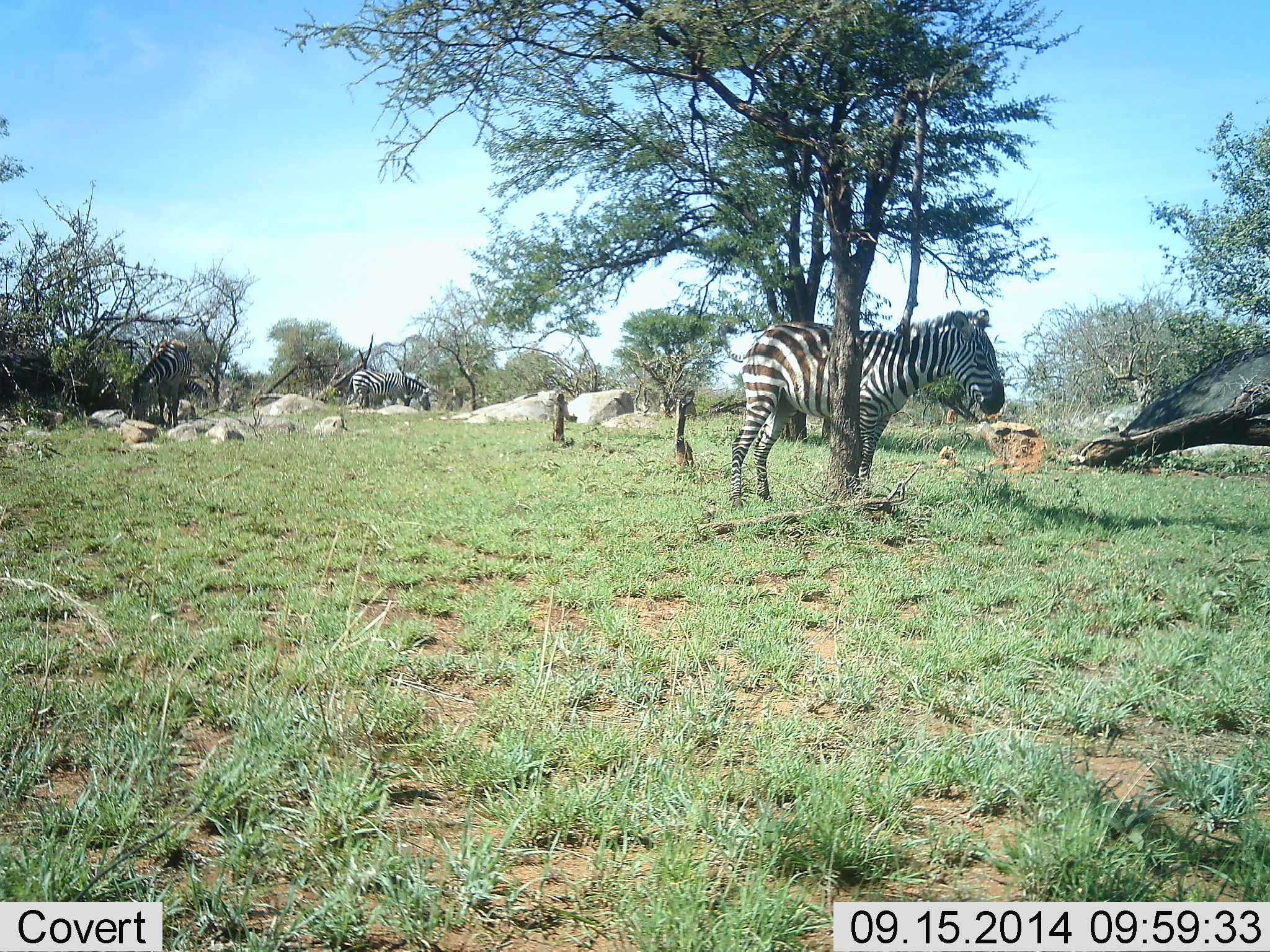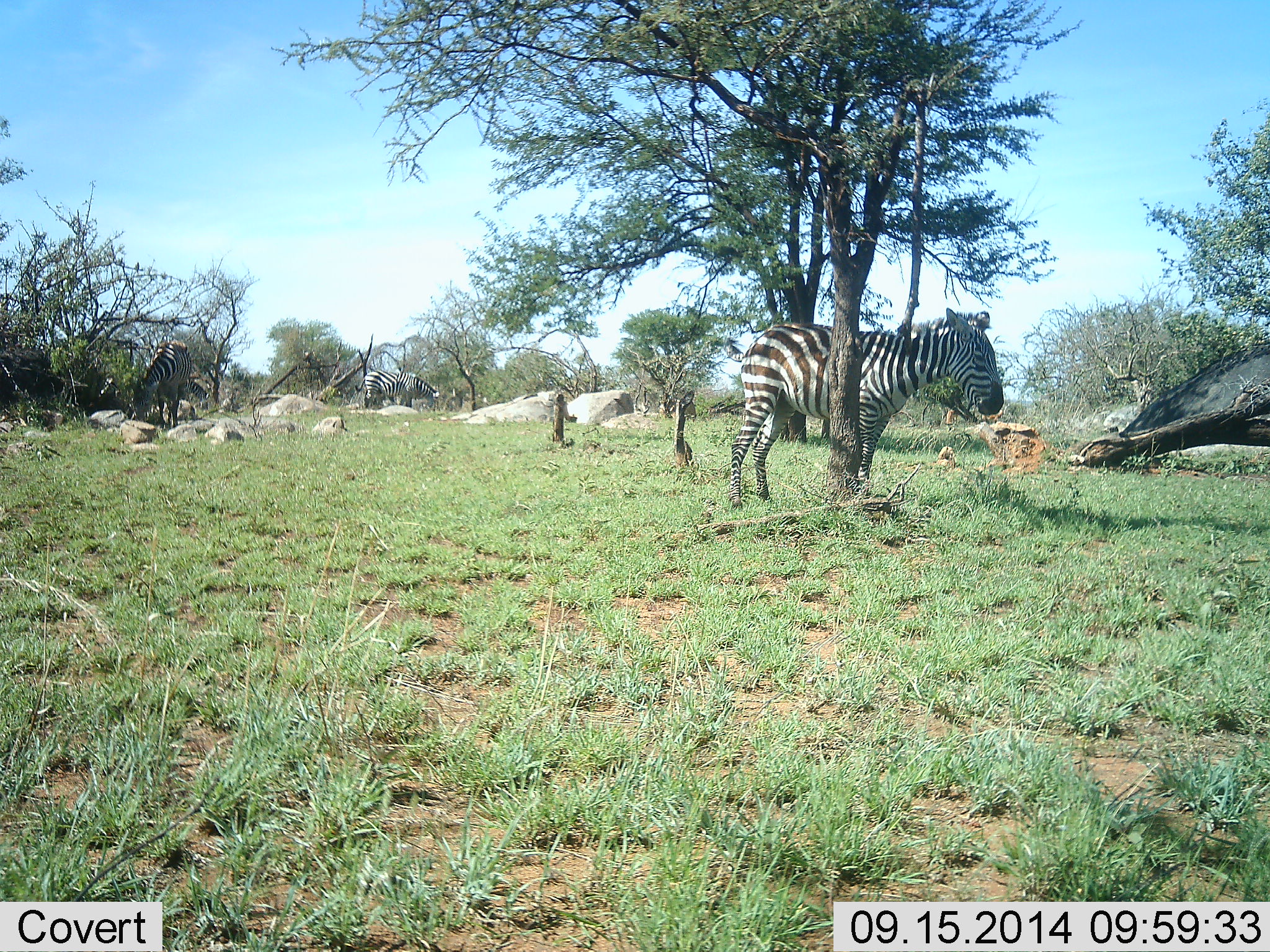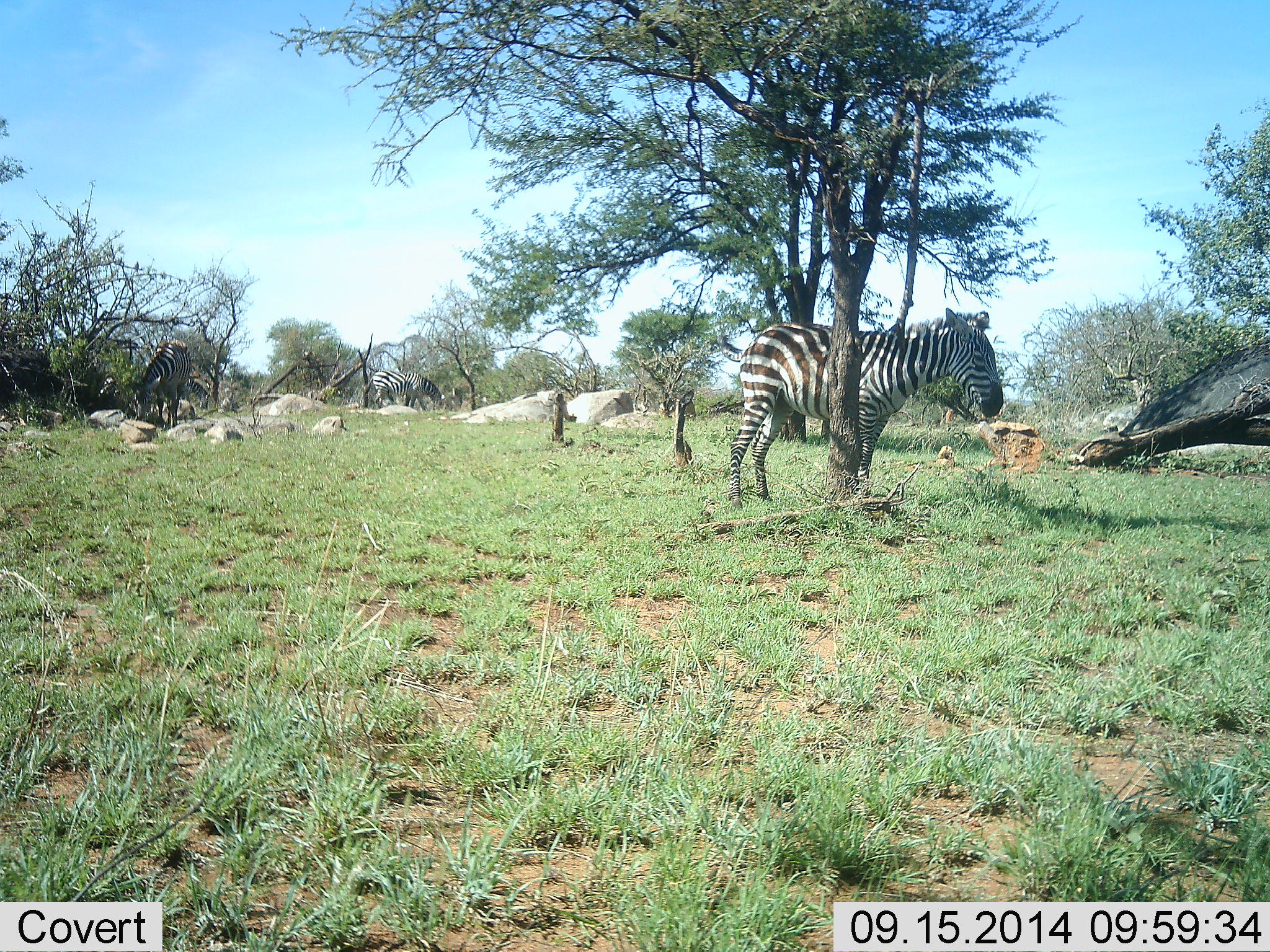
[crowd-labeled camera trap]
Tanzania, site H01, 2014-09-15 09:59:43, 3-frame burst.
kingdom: Animalia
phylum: Chordata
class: Mammalia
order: Perissodactyla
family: Equidae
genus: Equus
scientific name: Equus quagga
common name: plains zebra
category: zebra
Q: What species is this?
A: Zebra (plains zebra) (Equus quagga).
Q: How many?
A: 3.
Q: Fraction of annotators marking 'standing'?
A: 90%.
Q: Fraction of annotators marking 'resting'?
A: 10%.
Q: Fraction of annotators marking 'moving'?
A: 10%.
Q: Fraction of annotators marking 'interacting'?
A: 0%.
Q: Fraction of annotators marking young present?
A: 0%.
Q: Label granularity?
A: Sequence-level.